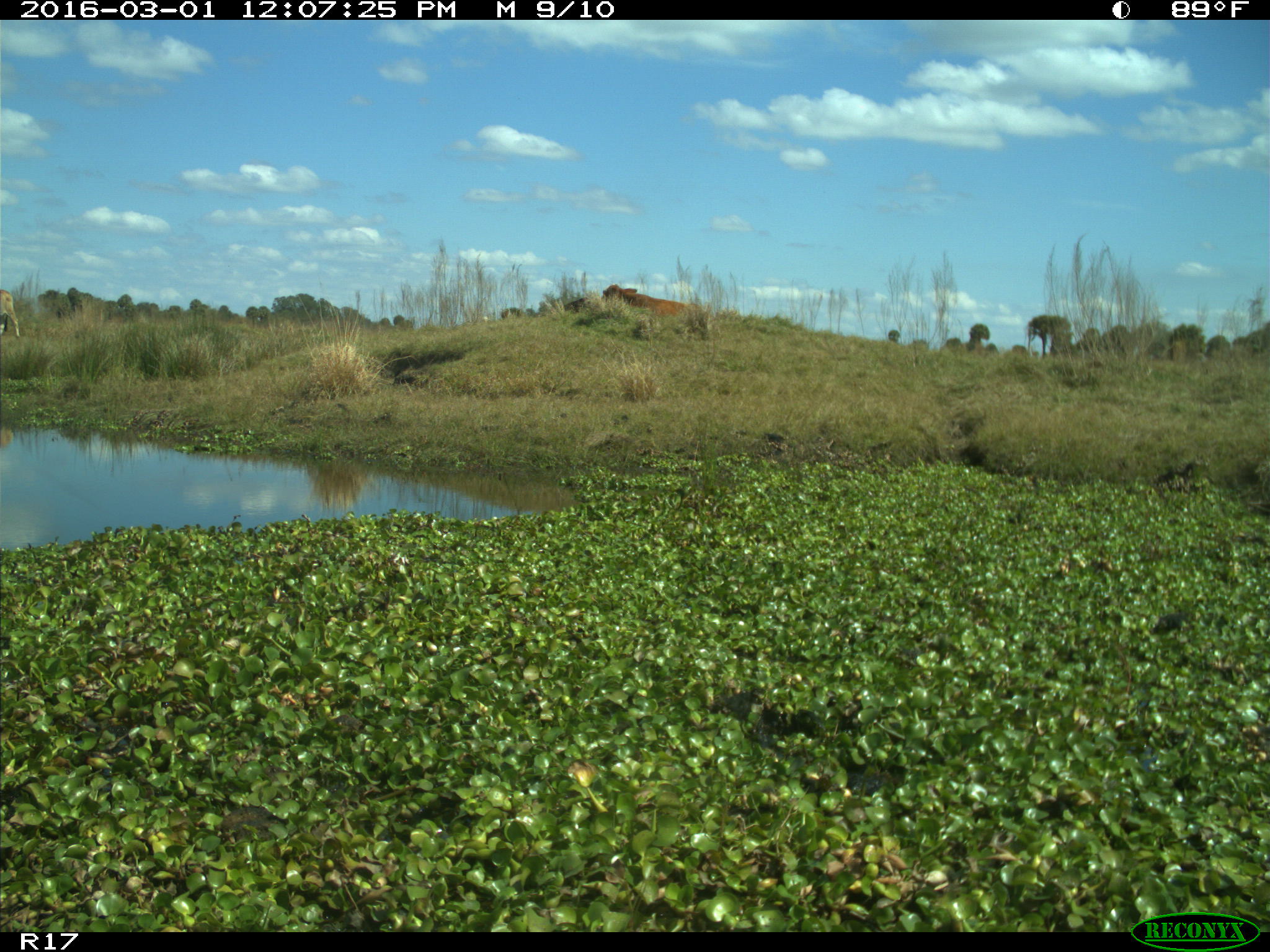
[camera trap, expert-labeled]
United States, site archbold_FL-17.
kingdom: Animalia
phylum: Chordata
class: Mammalia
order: Artiodactyla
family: Bovidae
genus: Bos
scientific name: Bos taurus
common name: domestic cow